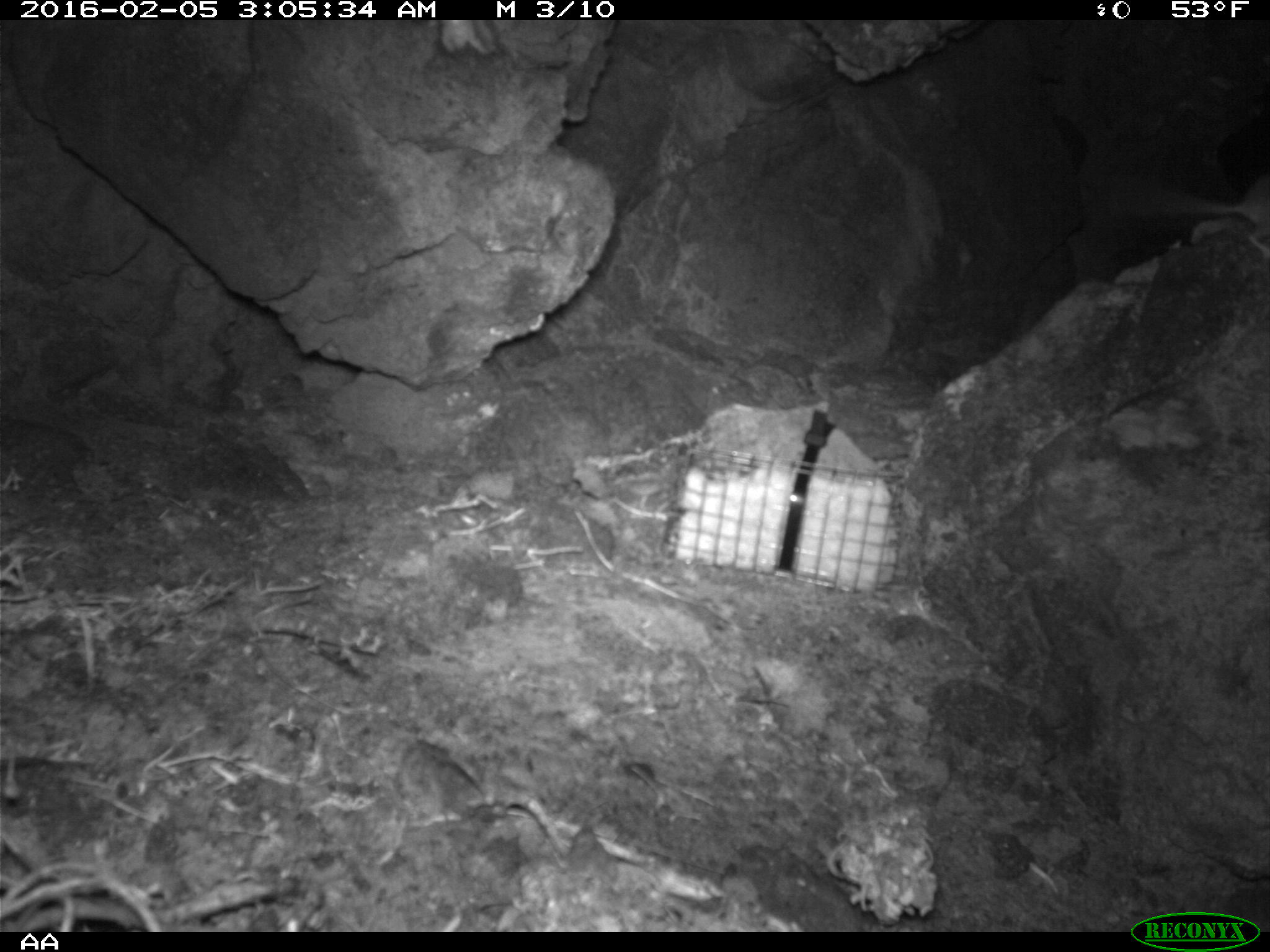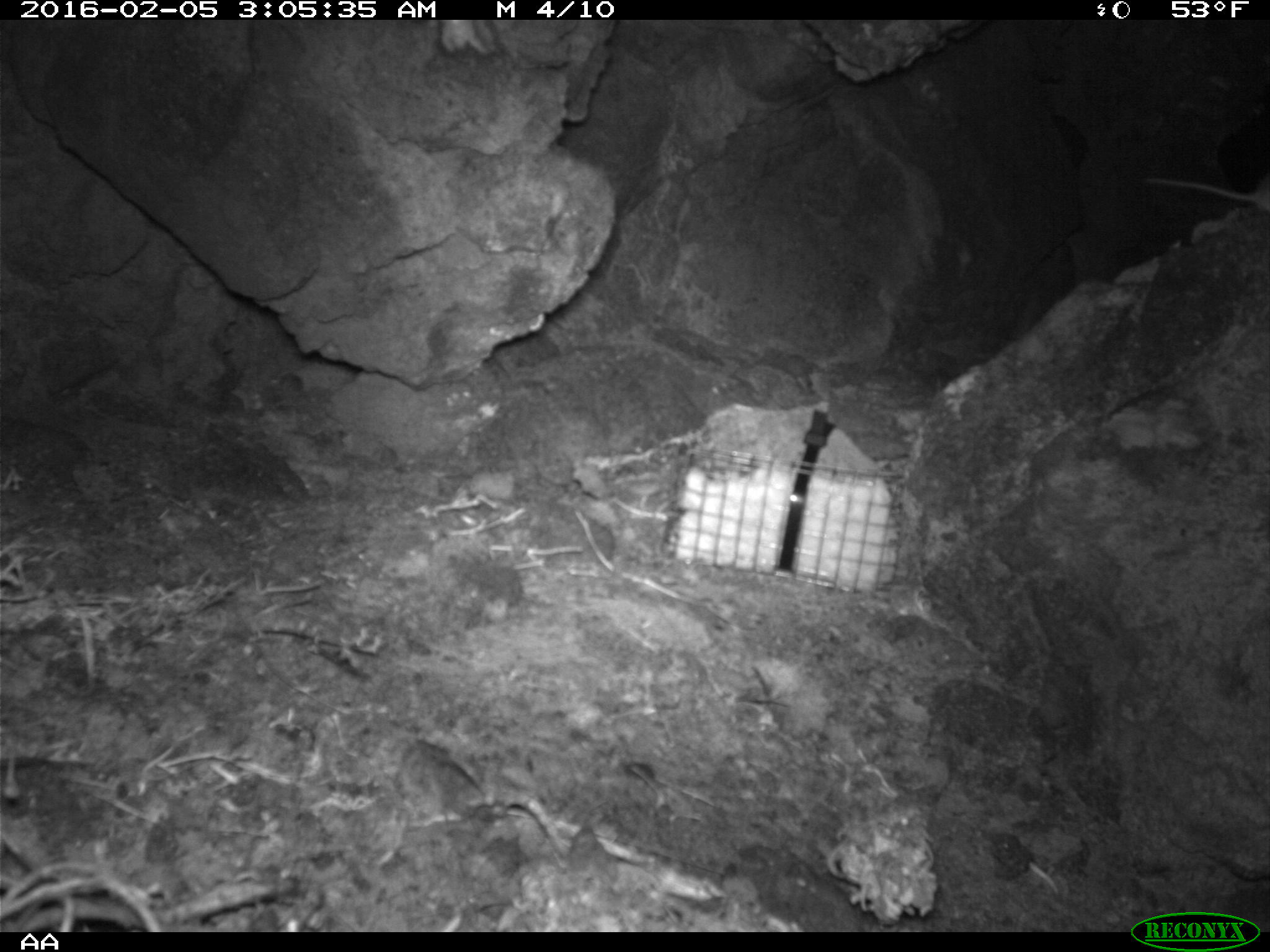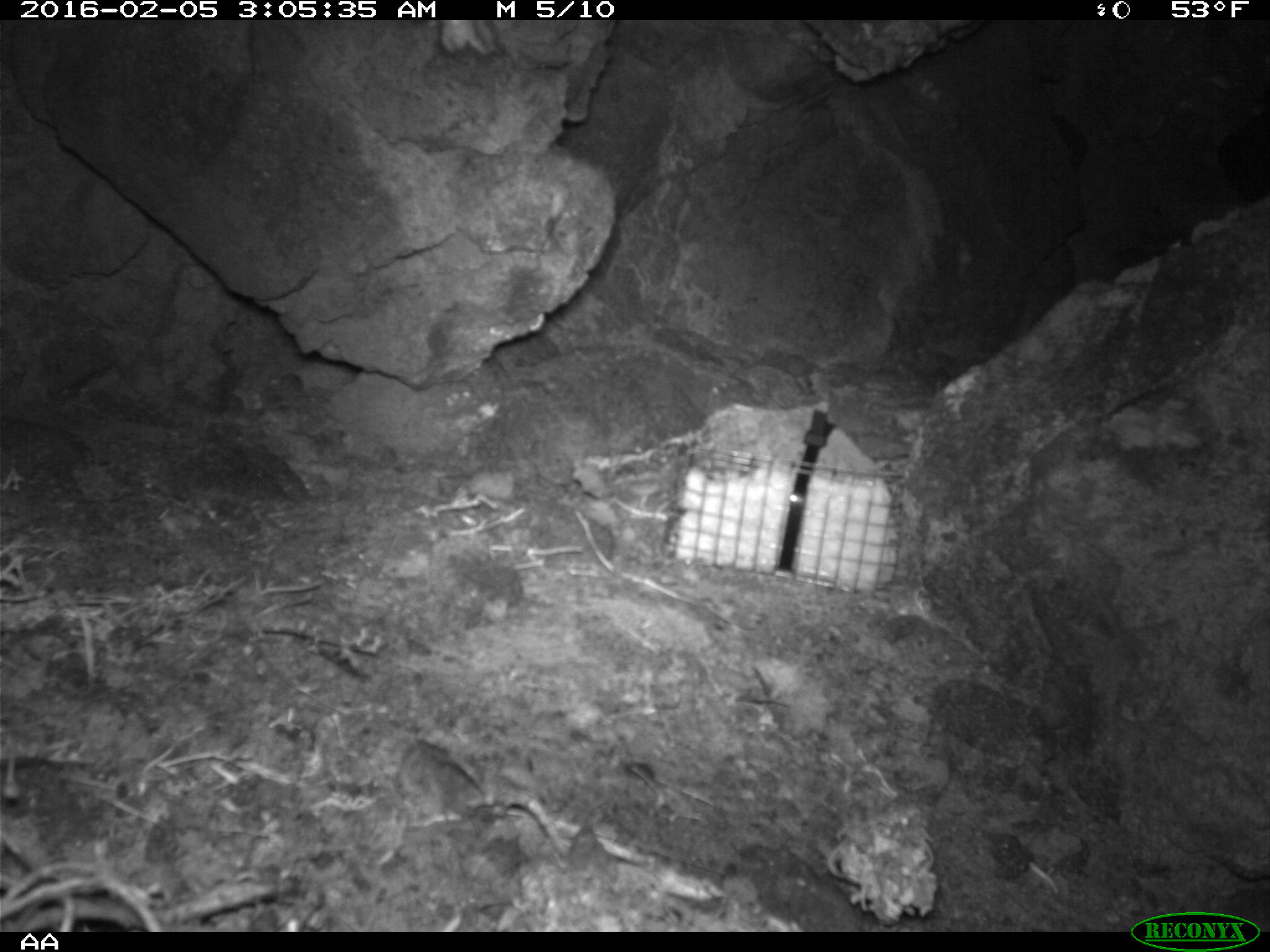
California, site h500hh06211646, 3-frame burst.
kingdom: Animalia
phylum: Chordata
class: Mammalia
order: Rodentia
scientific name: Rodentia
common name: rodent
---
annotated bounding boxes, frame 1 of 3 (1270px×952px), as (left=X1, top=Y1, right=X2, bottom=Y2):
rodent: (left=1174, top=178, right=1269, bottom=252)